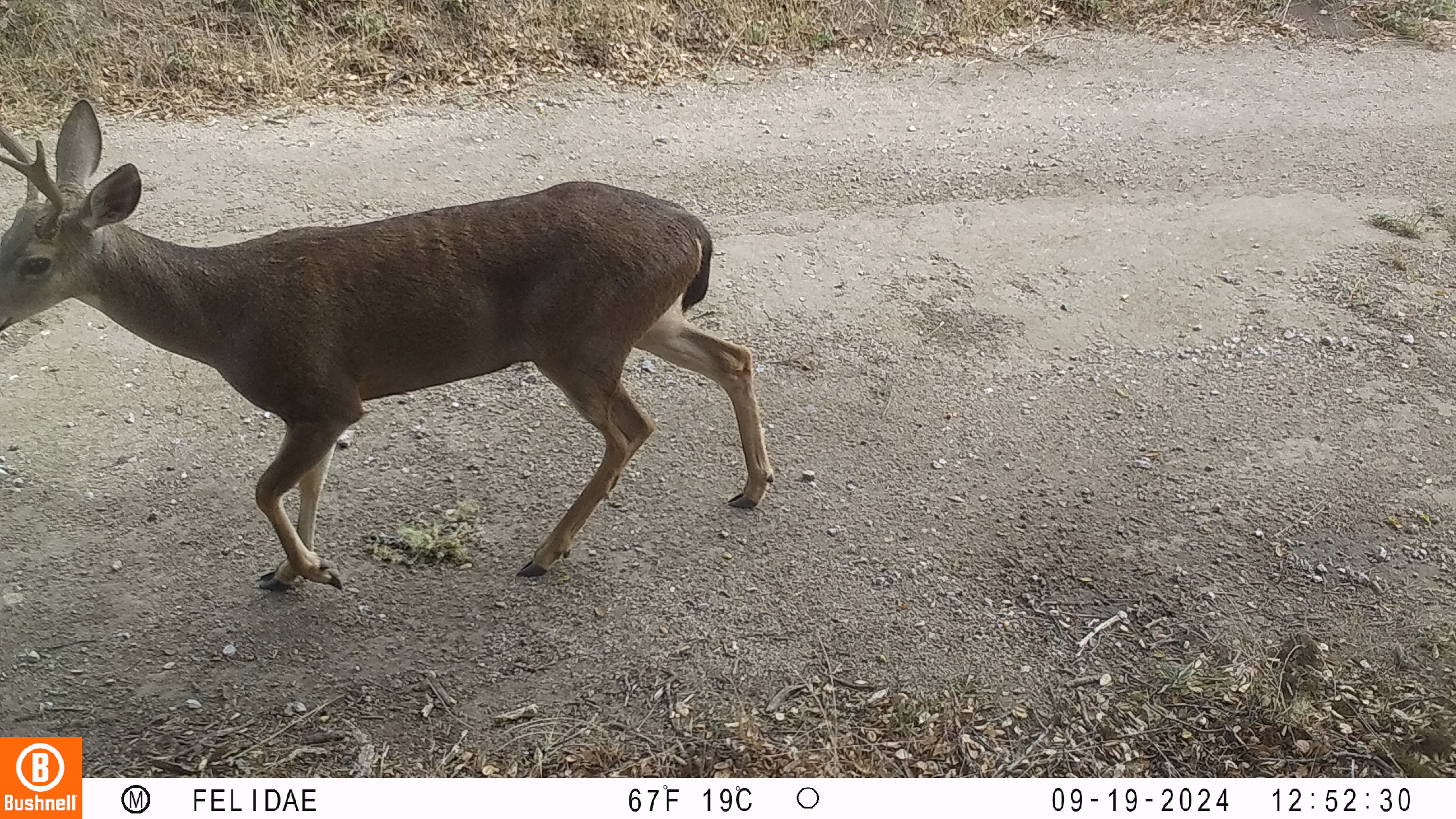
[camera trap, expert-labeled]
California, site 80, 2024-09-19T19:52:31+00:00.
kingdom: Animalia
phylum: Chordata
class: Mammalia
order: Artiodactyla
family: Cervidae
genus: Odocoileus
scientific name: Odocoileus hemionus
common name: mule deer